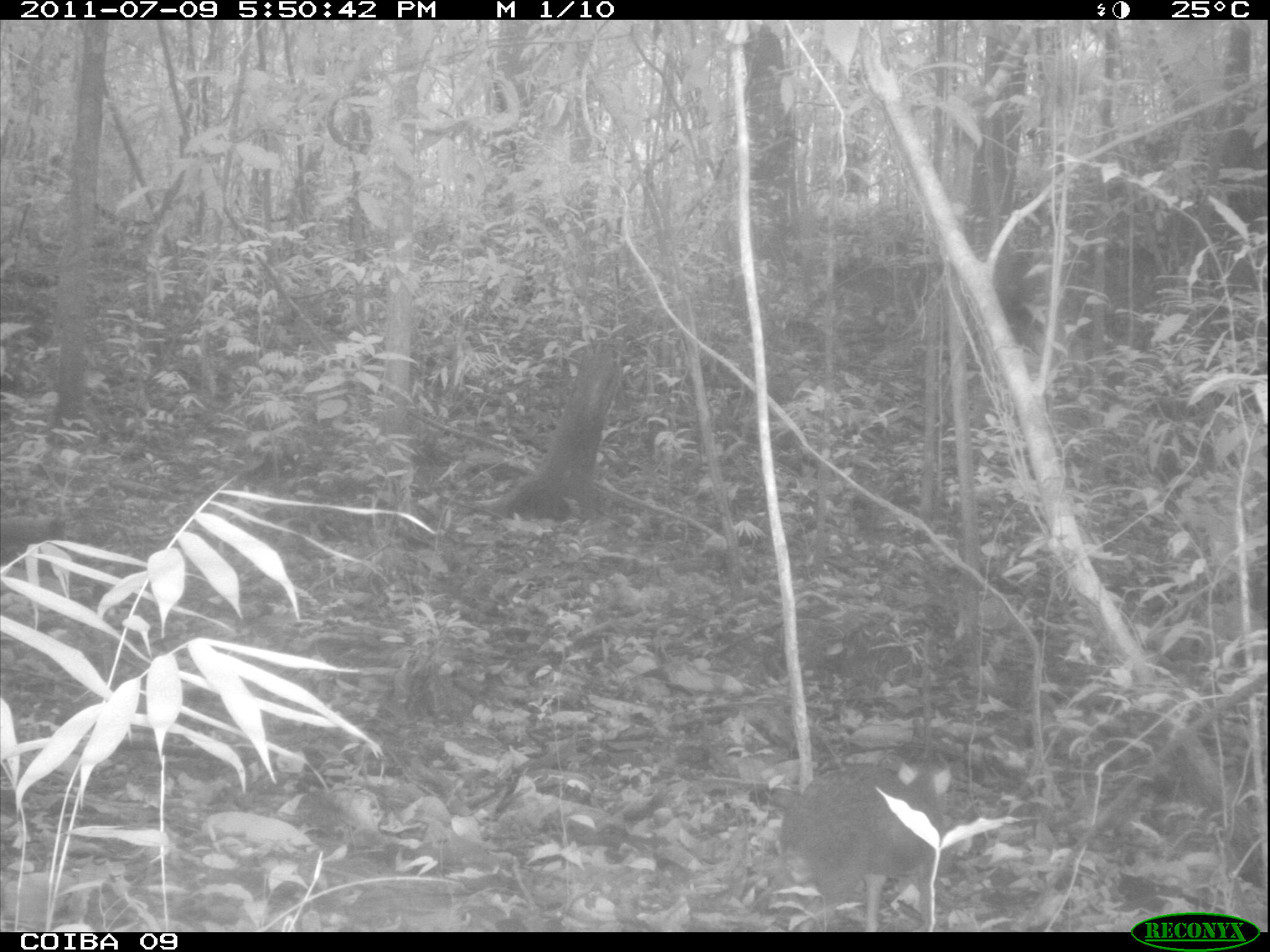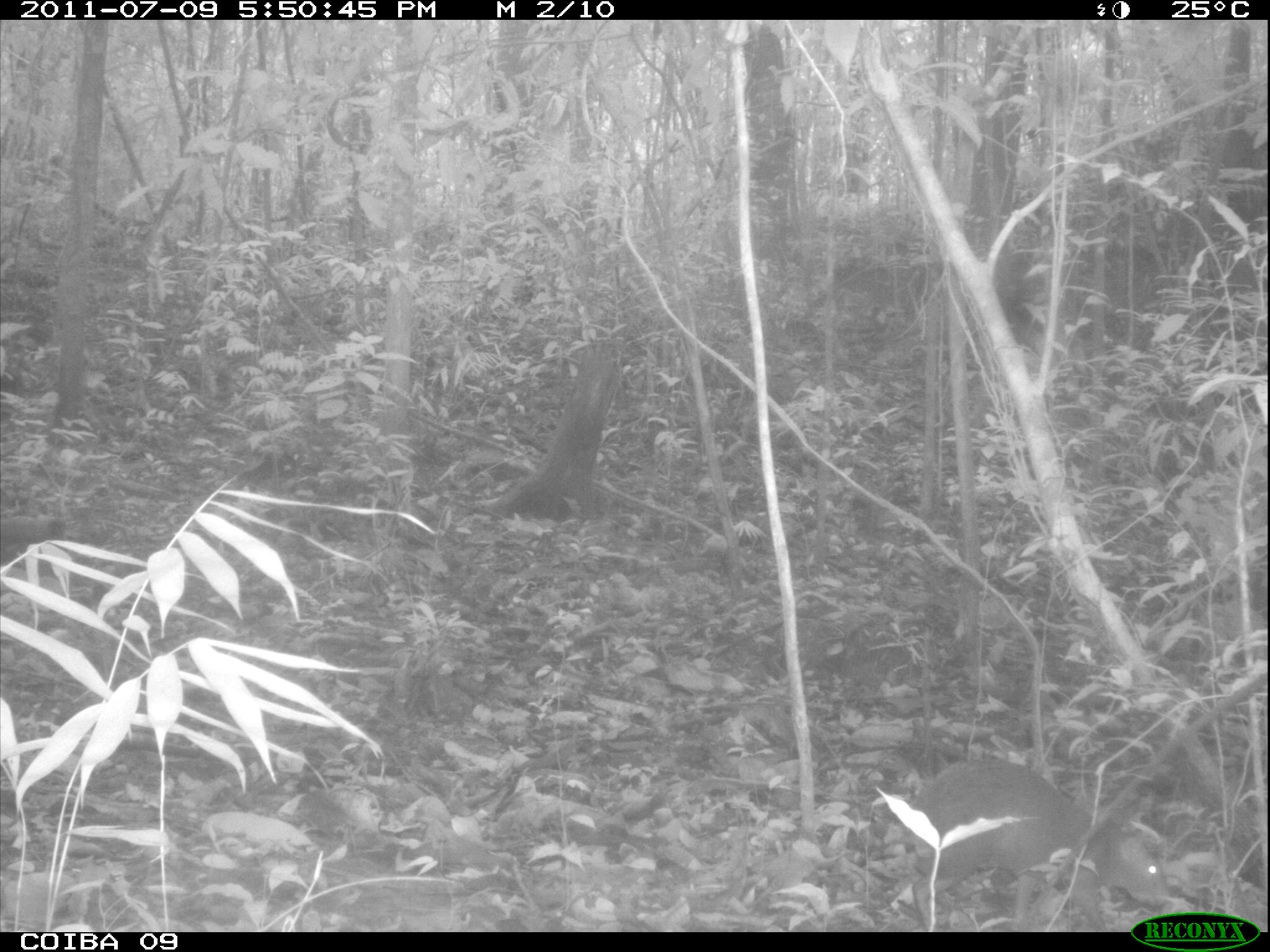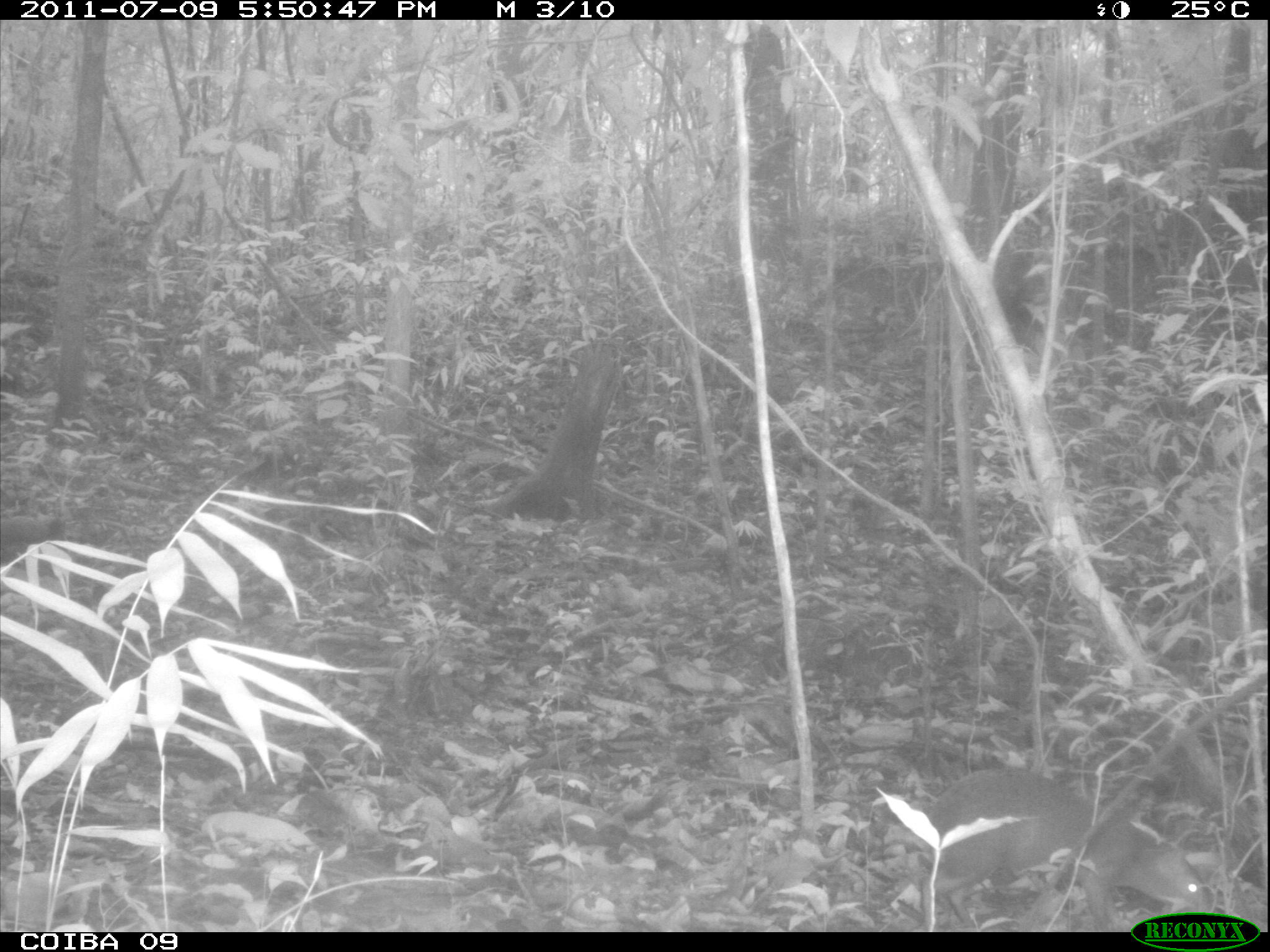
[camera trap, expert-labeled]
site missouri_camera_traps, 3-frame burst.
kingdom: Animalia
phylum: Chordata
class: Mammalia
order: Rodentia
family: Dasyproctidae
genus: Dasyprocta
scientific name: Dasyprocta coibae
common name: coiban agouti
Coiban agouti (Dasyprocta coibae). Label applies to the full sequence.